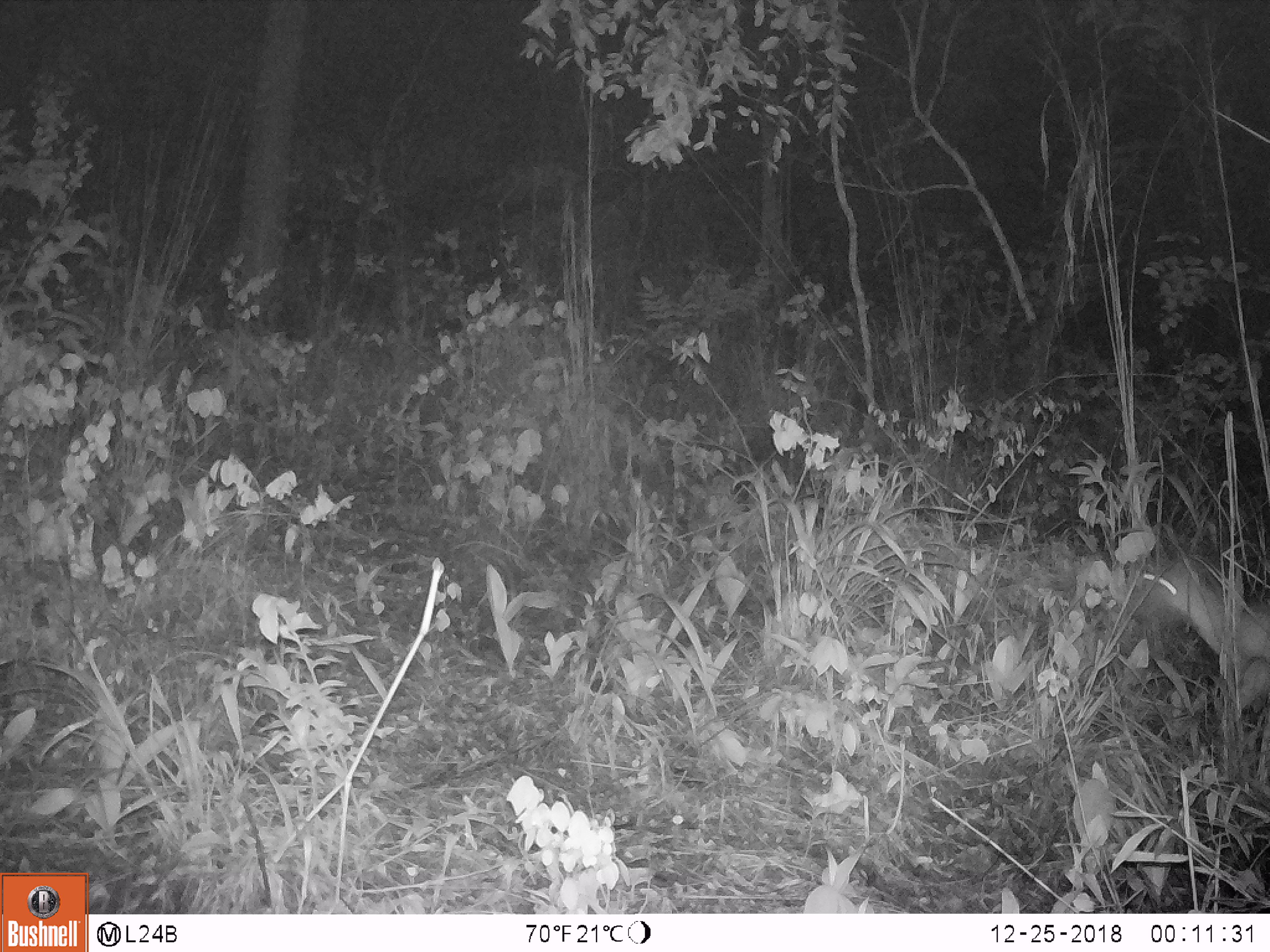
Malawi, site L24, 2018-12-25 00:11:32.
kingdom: Animalia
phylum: Chordata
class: Mammalia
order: Artiodactyla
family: Bovidae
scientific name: Antilopinae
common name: small antelope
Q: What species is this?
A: Small antelope (Antilopinae).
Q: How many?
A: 1.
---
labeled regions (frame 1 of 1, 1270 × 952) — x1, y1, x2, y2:
small antelope: 1113, 522, 1268, 750